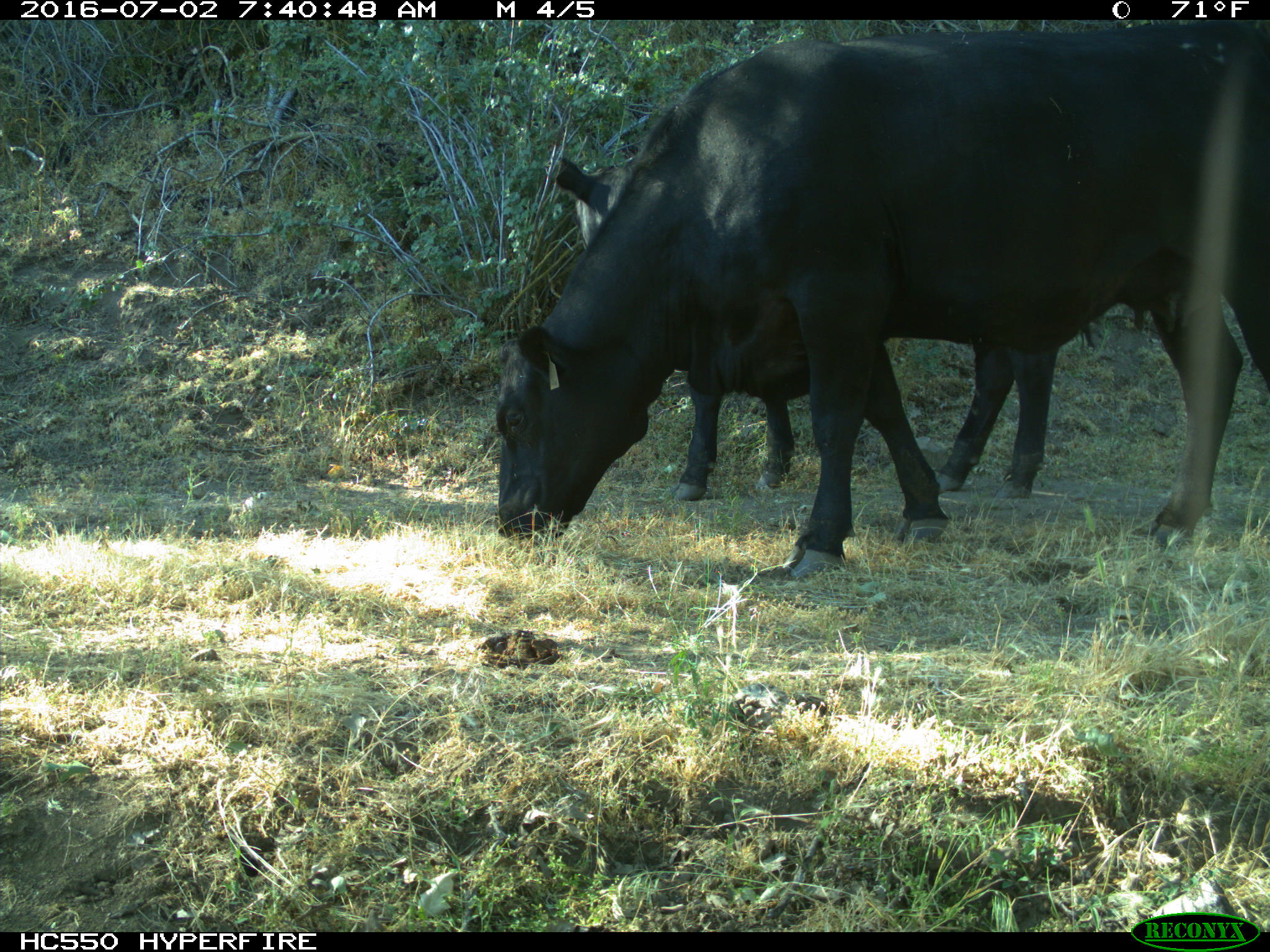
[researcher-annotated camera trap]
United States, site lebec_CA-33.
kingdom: Animalia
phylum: Chordata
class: Mammalia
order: Artiodactyla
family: Bovidae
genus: Bos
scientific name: Bos taurus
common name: domestic cow